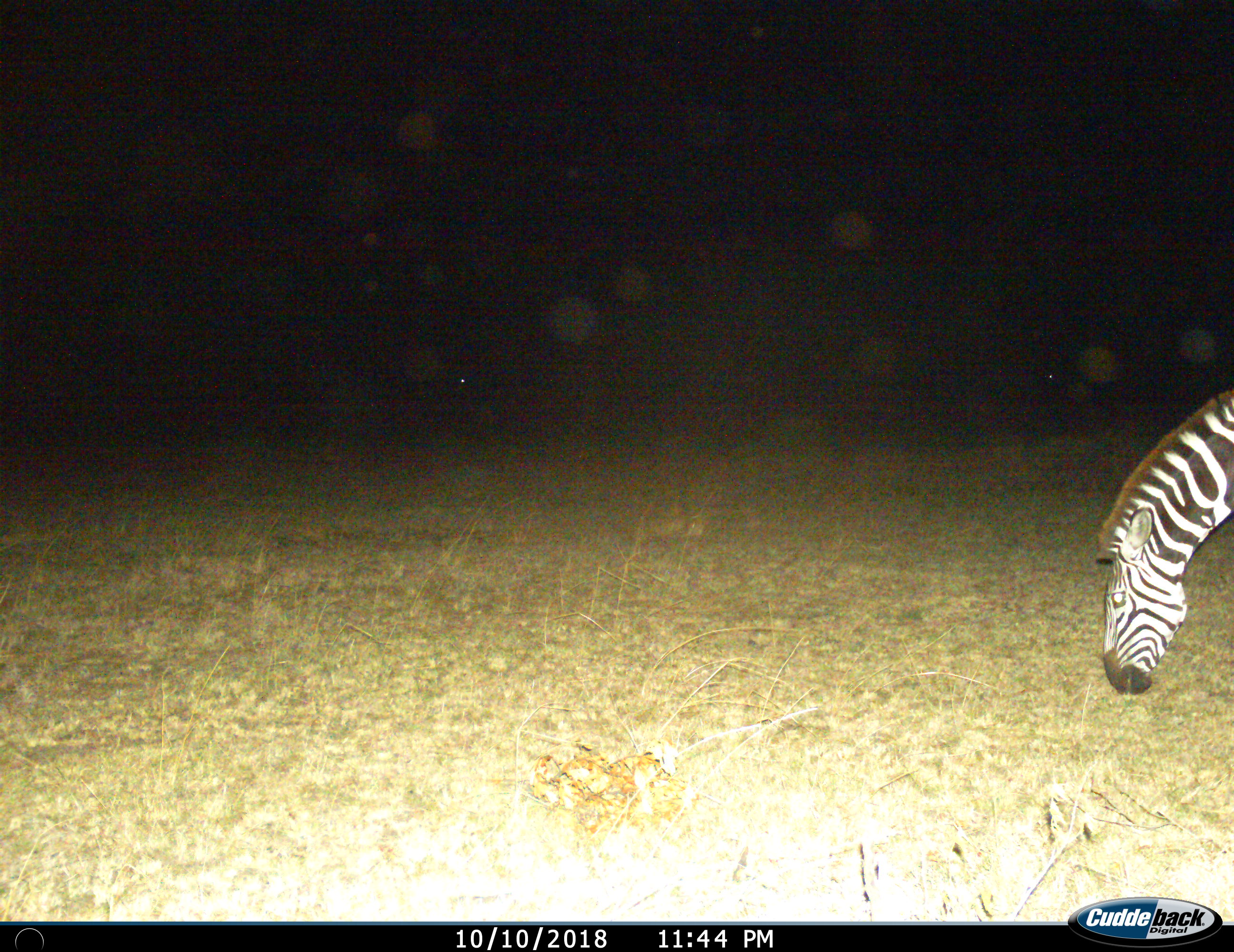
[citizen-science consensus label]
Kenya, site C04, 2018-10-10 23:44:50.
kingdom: Animalia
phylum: Chordata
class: Mammalia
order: Perissodactyla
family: Equidae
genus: Equus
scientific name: Equus quagga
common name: plains zebra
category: zebra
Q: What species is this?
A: Zebra (plains zebra) (Equus quagga).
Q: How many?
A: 1.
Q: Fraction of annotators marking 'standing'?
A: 30%.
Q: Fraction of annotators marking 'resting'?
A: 0%.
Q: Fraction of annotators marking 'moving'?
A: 10%.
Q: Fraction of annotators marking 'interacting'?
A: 0%.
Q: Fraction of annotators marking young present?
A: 0%.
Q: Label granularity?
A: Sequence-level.